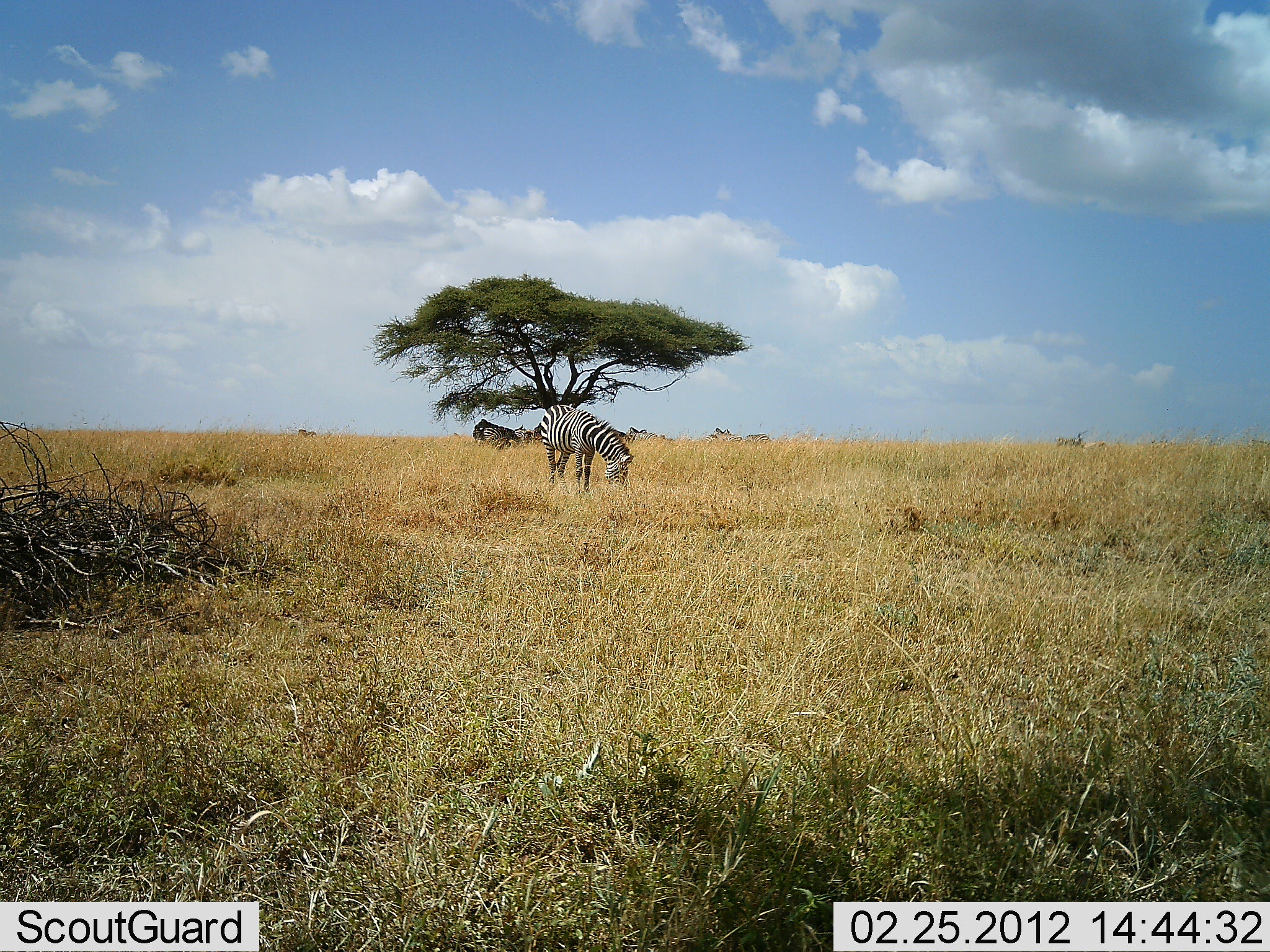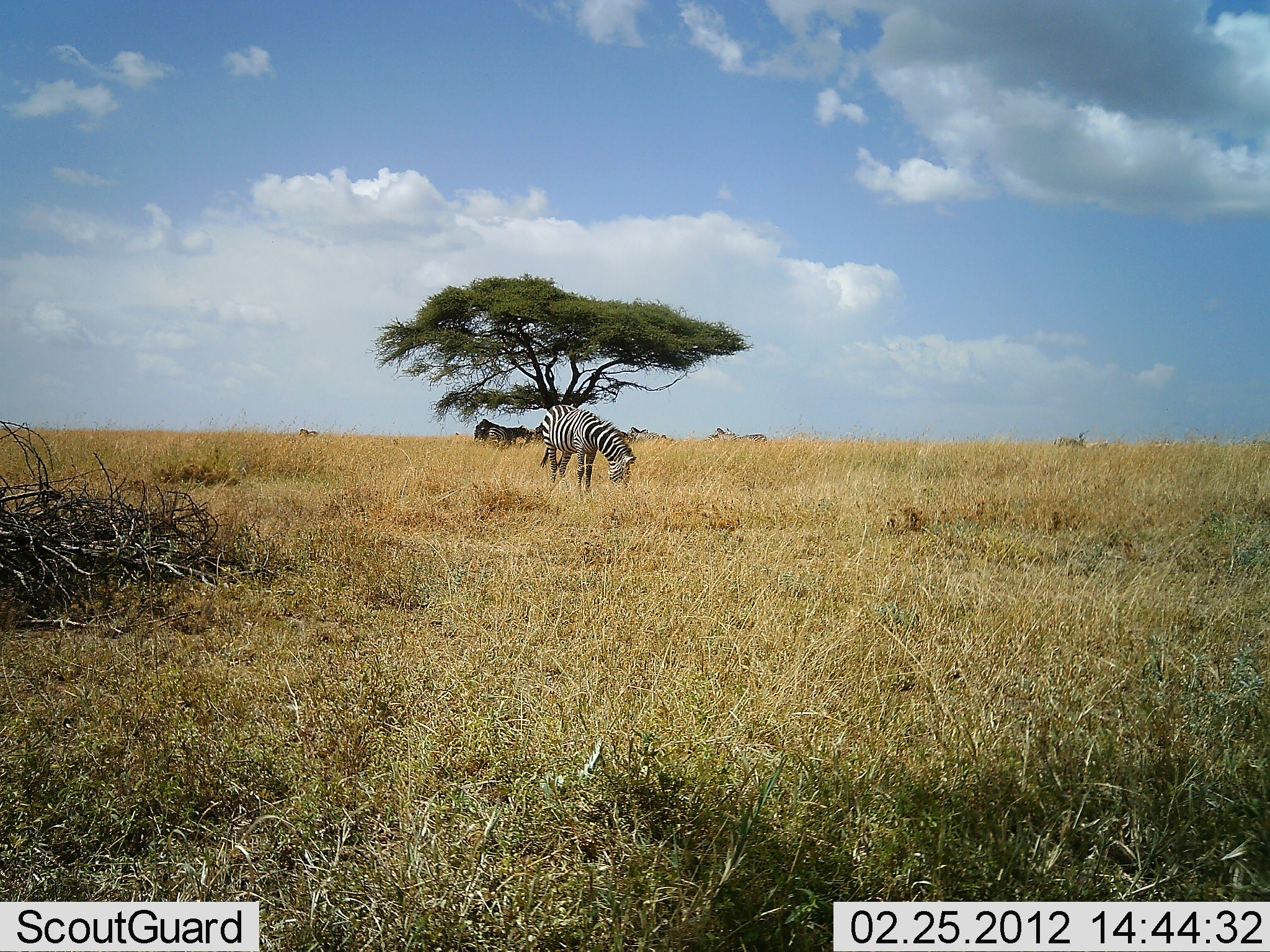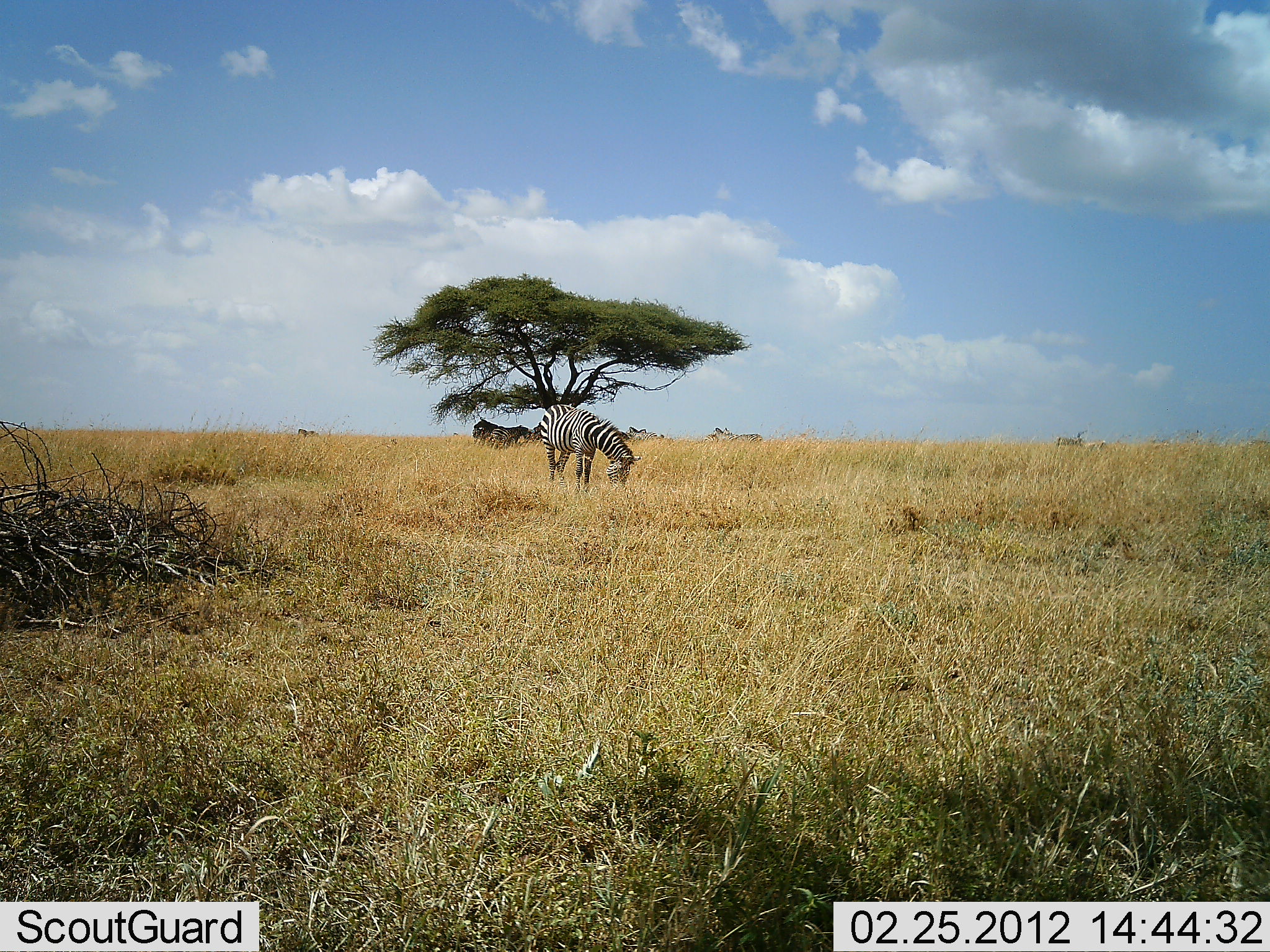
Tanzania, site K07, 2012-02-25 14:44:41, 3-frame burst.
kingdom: Animalia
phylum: Chordata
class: Mammalia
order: Perissodactyla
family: Equidae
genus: Equus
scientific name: Equus quagga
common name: plains zebra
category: zebra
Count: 1.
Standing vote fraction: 46%.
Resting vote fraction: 0%.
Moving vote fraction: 6%.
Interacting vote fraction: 0%.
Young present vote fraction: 0%.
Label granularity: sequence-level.